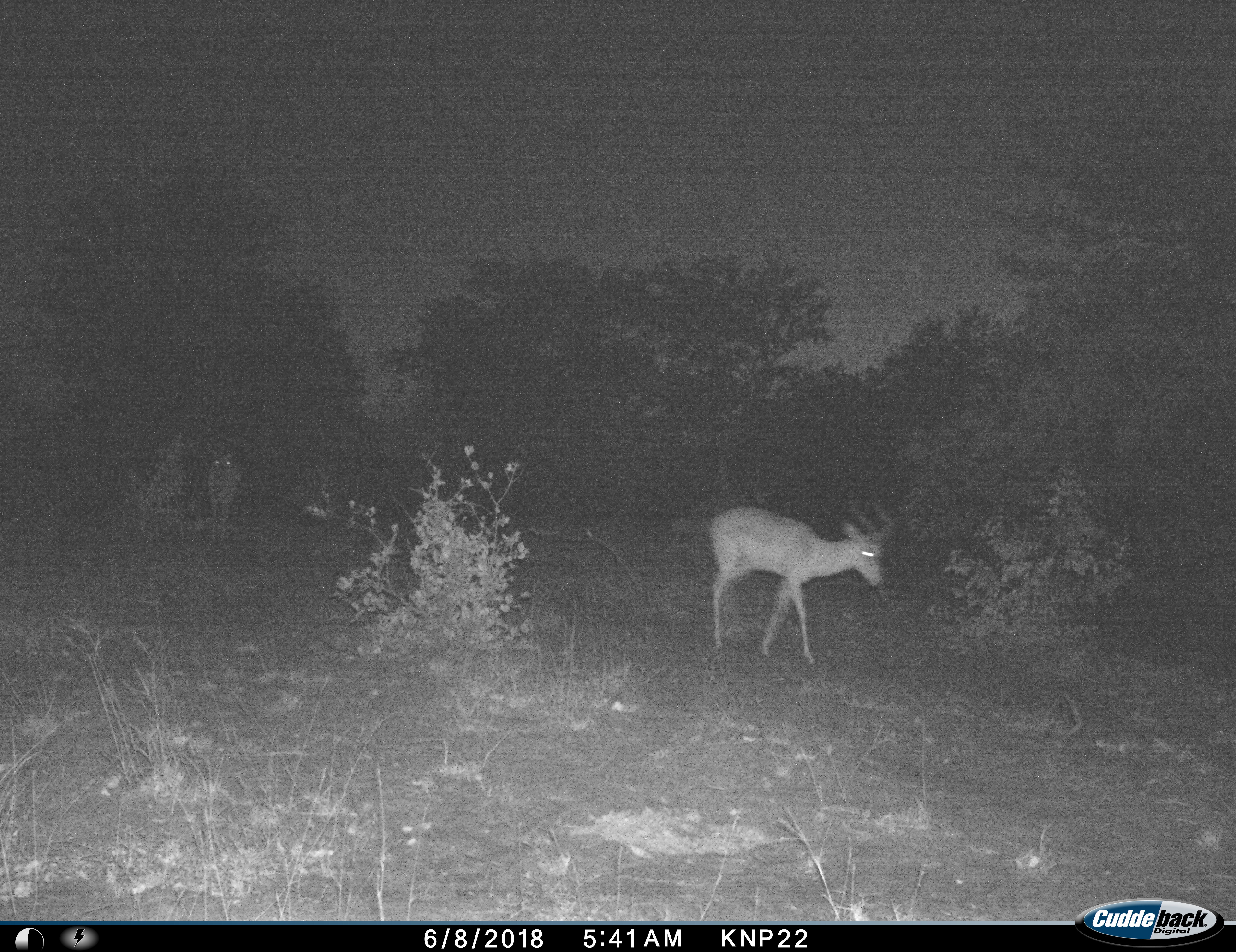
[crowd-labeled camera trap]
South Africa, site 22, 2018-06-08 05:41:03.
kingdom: Animalia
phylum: Chordata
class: Mammalia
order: Artiodactyla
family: Bovidae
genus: Aepyceros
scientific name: Aepyceros melampus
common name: impala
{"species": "impala (Aepyceros melampus)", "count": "2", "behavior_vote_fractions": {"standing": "22%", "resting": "0%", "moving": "100%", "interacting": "0%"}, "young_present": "0%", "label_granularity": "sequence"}